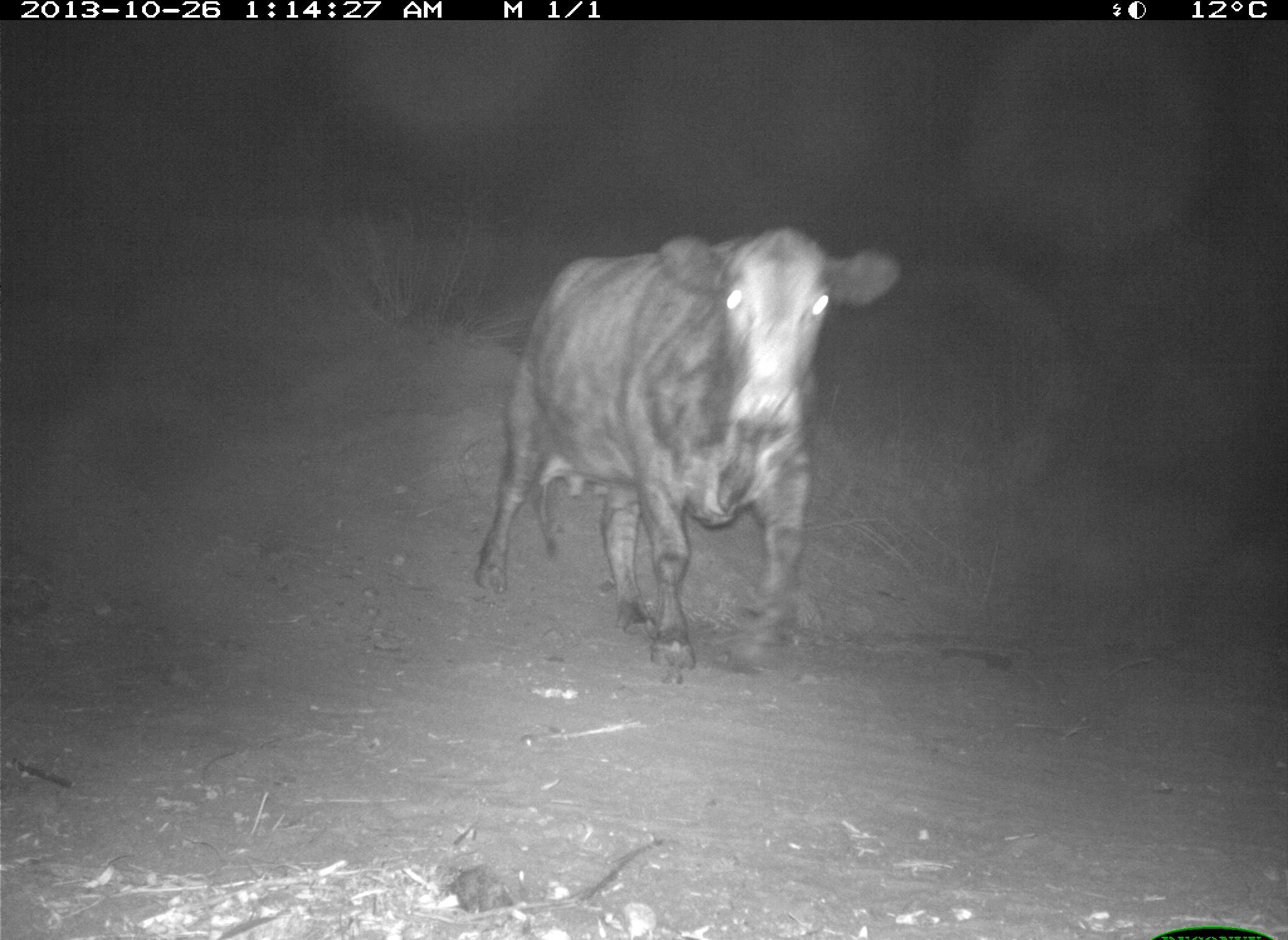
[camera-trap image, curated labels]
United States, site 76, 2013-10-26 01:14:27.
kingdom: Animalia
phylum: Chordata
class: Mammalia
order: Artiodactyla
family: Bovidae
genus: Bos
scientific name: Bos taurus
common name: cow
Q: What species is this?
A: Cow (Bos taurus).